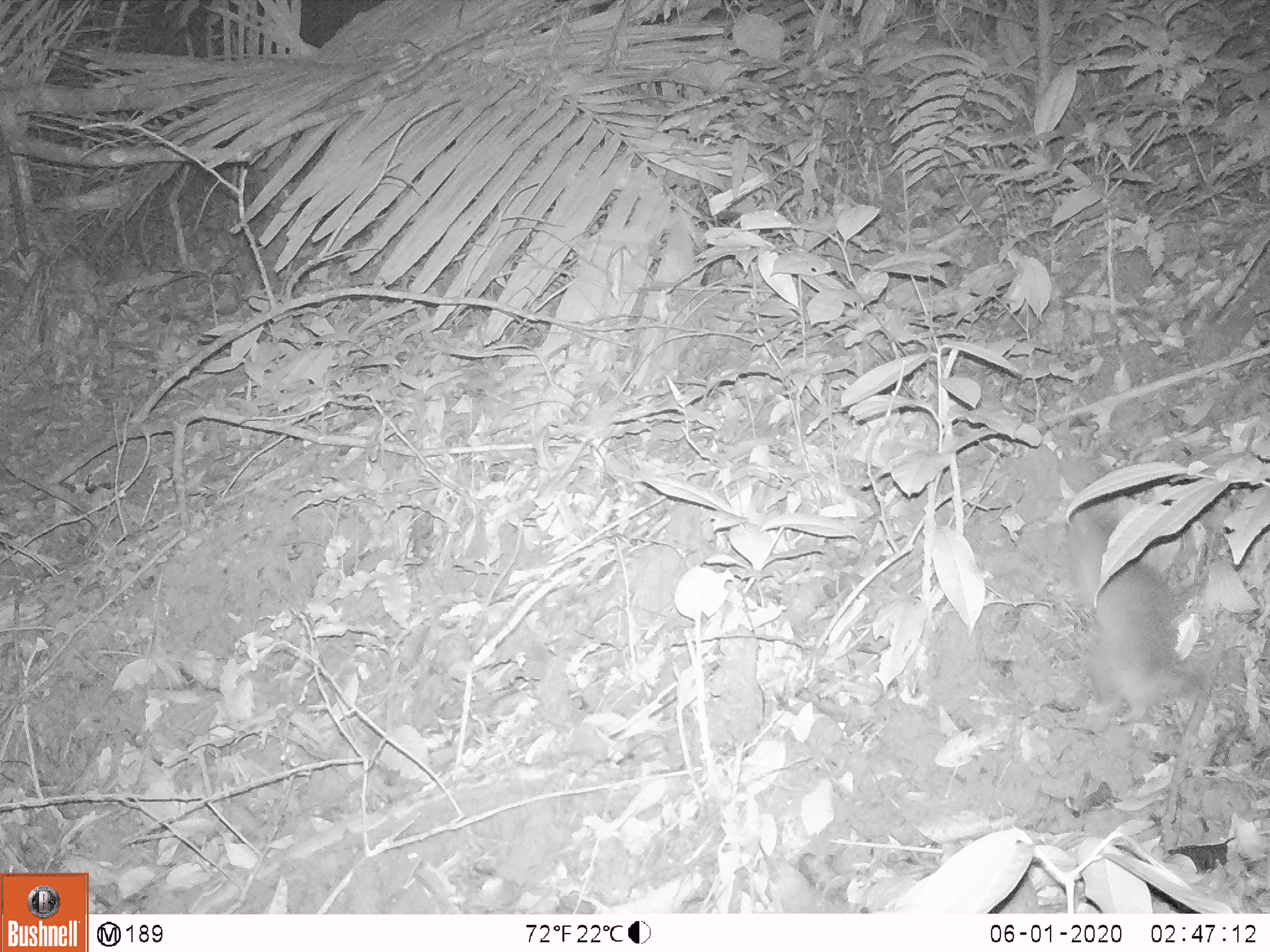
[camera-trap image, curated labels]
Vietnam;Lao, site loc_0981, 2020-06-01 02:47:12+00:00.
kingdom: Animalia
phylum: Chordata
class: Mammalia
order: Rodentia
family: Muridae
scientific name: Muridae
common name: old-world mice and rats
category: unidentified murid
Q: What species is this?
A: Unidentified murid (old-world mice and rats) (Muridae).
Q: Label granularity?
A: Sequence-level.